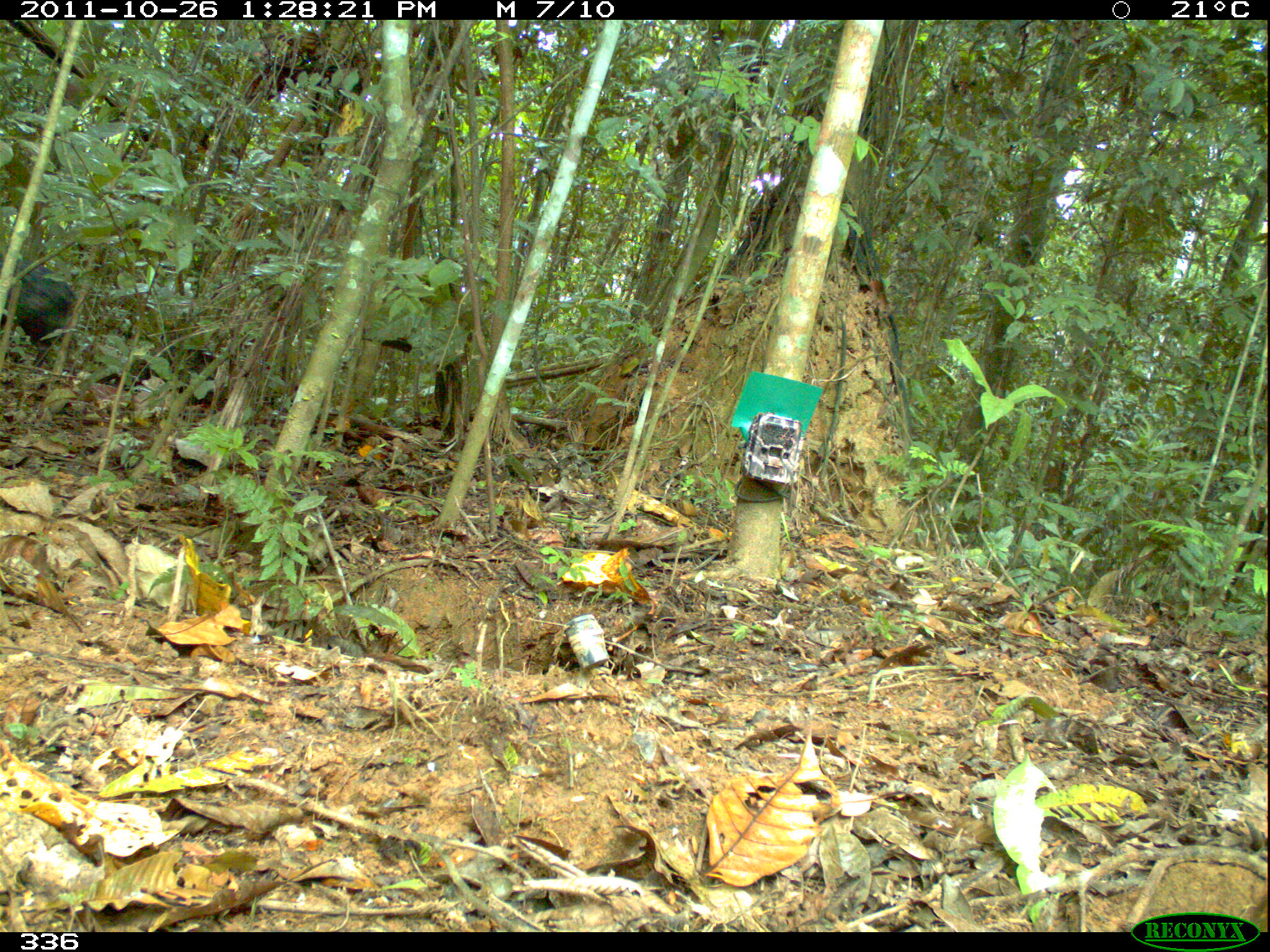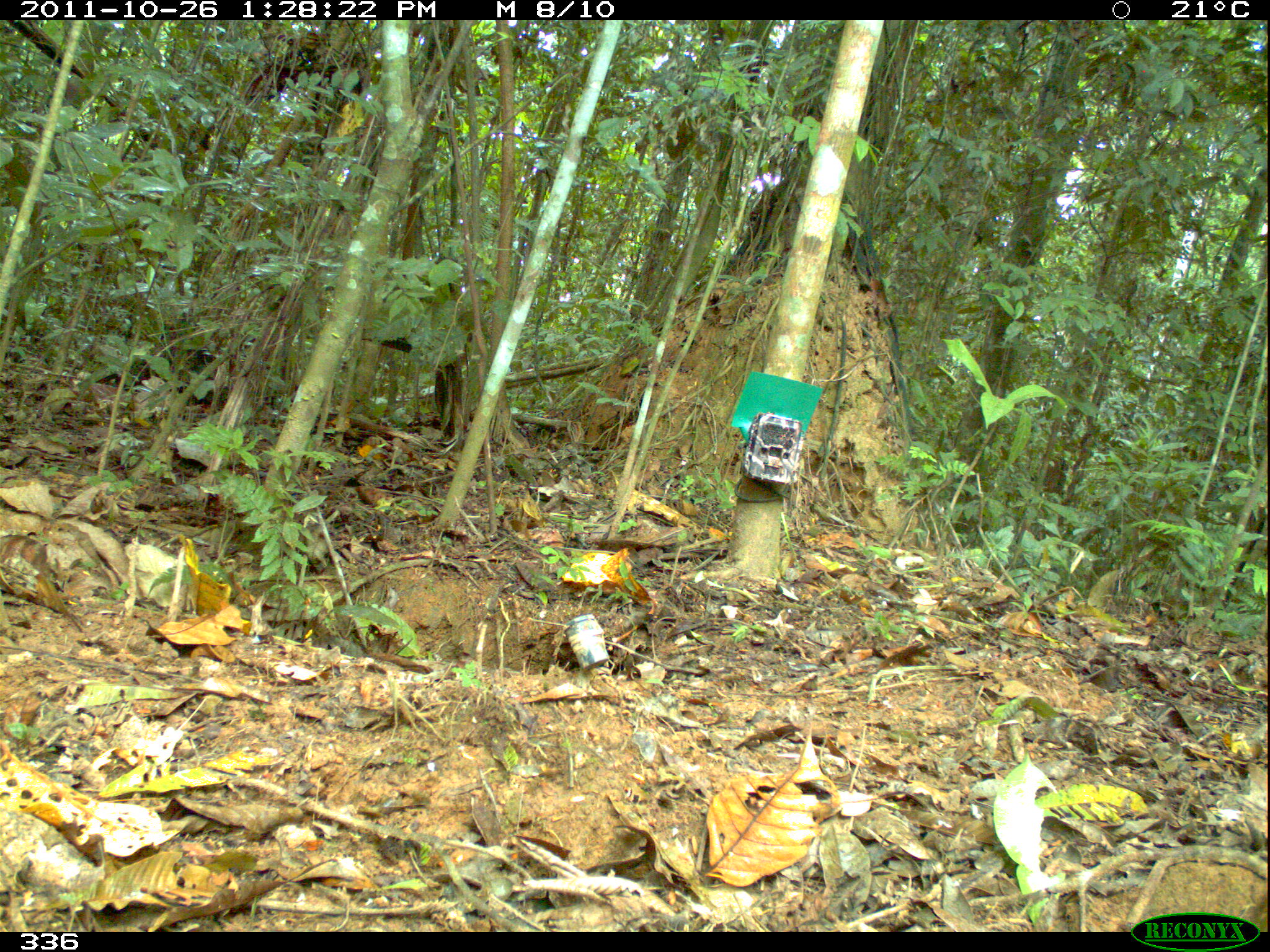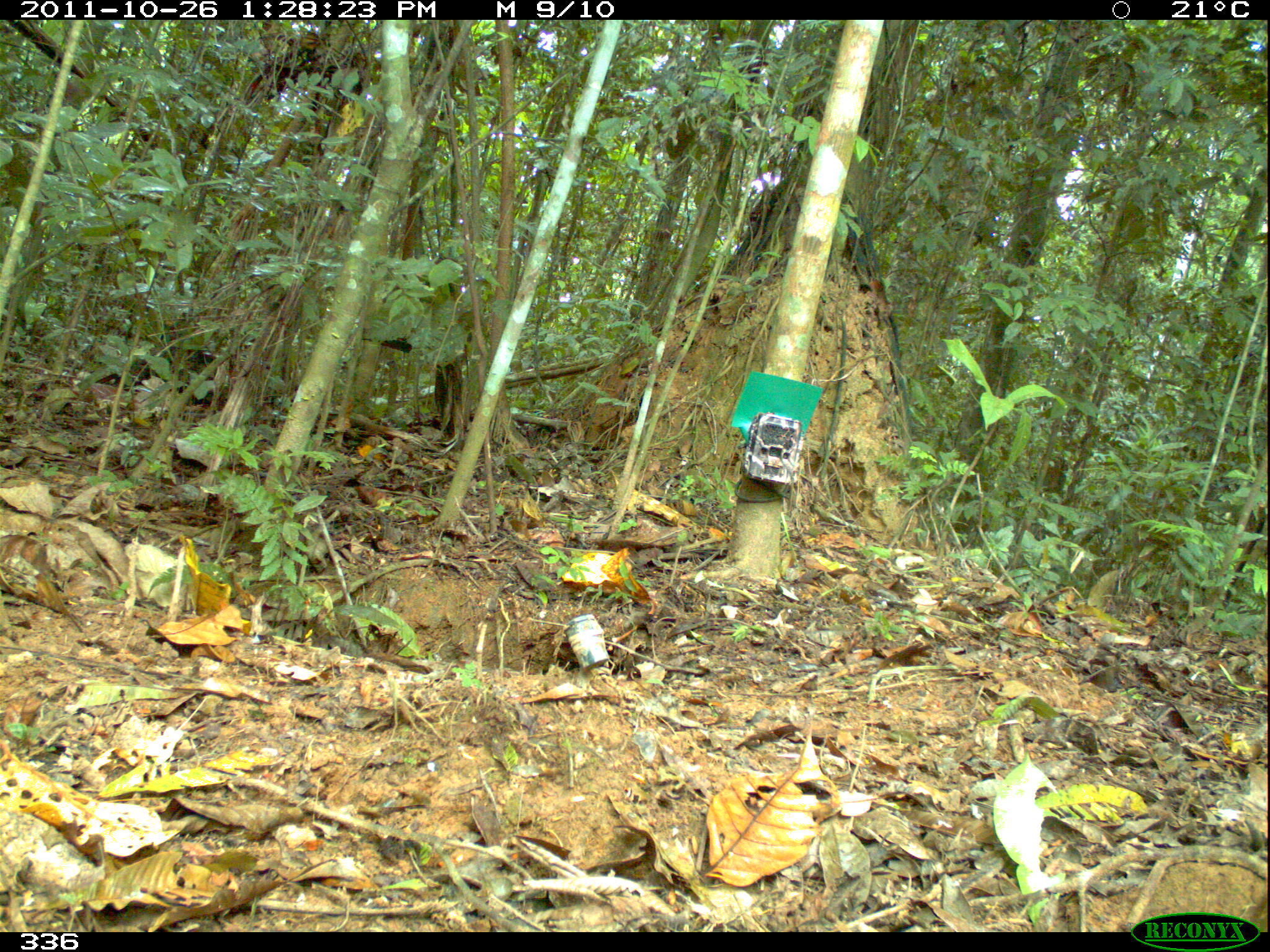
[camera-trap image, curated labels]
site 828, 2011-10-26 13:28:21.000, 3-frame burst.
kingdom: Animalia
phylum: Chordata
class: Mammalia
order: Artiodactyla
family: Tayassuidae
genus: Tayassu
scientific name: Tayassu pecari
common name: white-lipped peccary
Tayassu pecari (white-lipped peccary).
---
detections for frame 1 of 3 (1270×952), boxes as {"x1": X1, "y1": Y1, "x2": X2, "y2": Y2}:
tayassu pecari: {"x1": 0, "y1": 256, "x2": 77, "y2": 366}